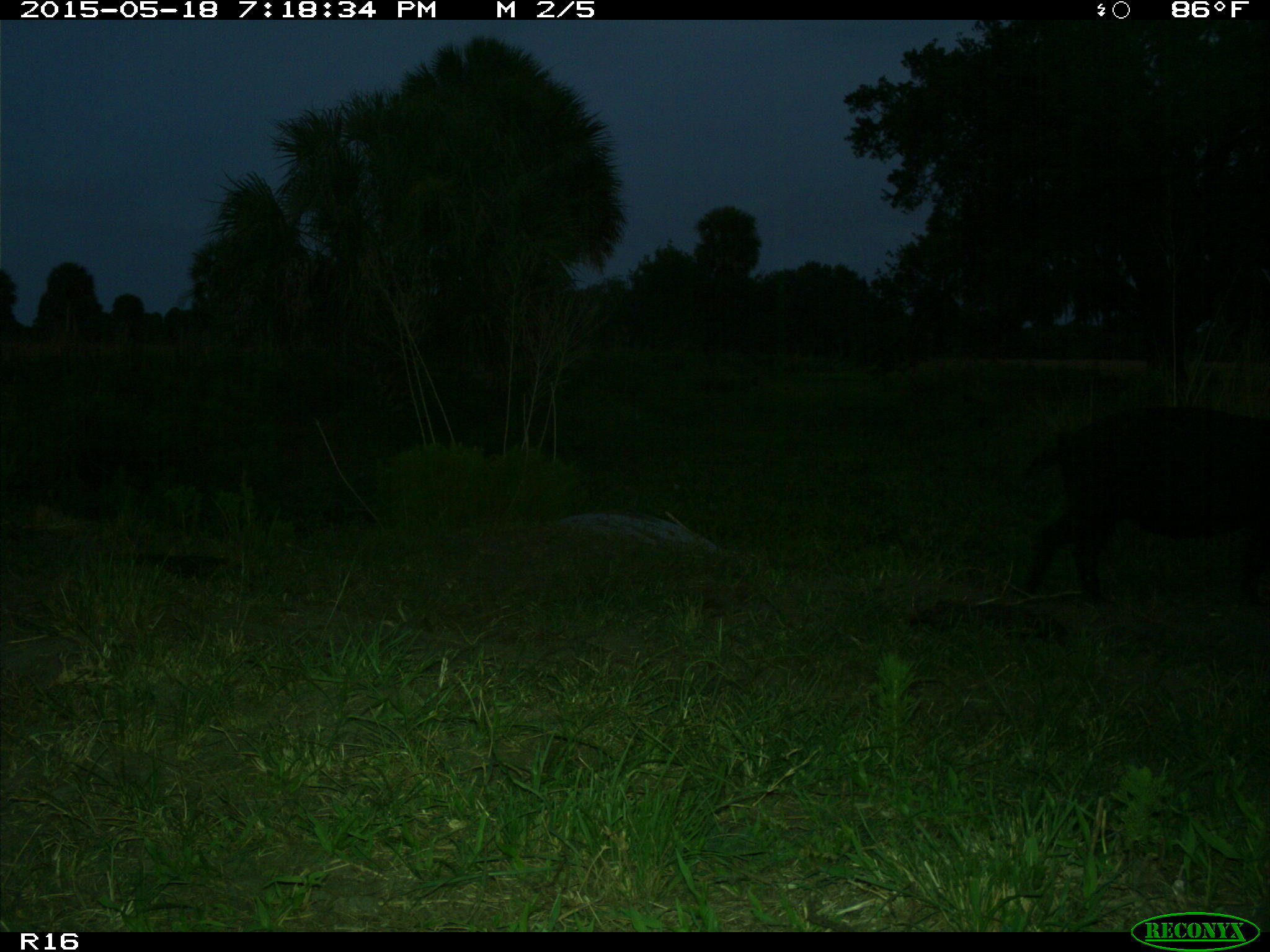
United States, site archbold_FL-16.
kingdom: Animalia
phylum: Chordata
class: Mammalia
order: Artiodactyla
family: Suidae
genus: Sus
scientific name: Sus scrofa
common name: wild boar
Sus scrofa (wild boar).